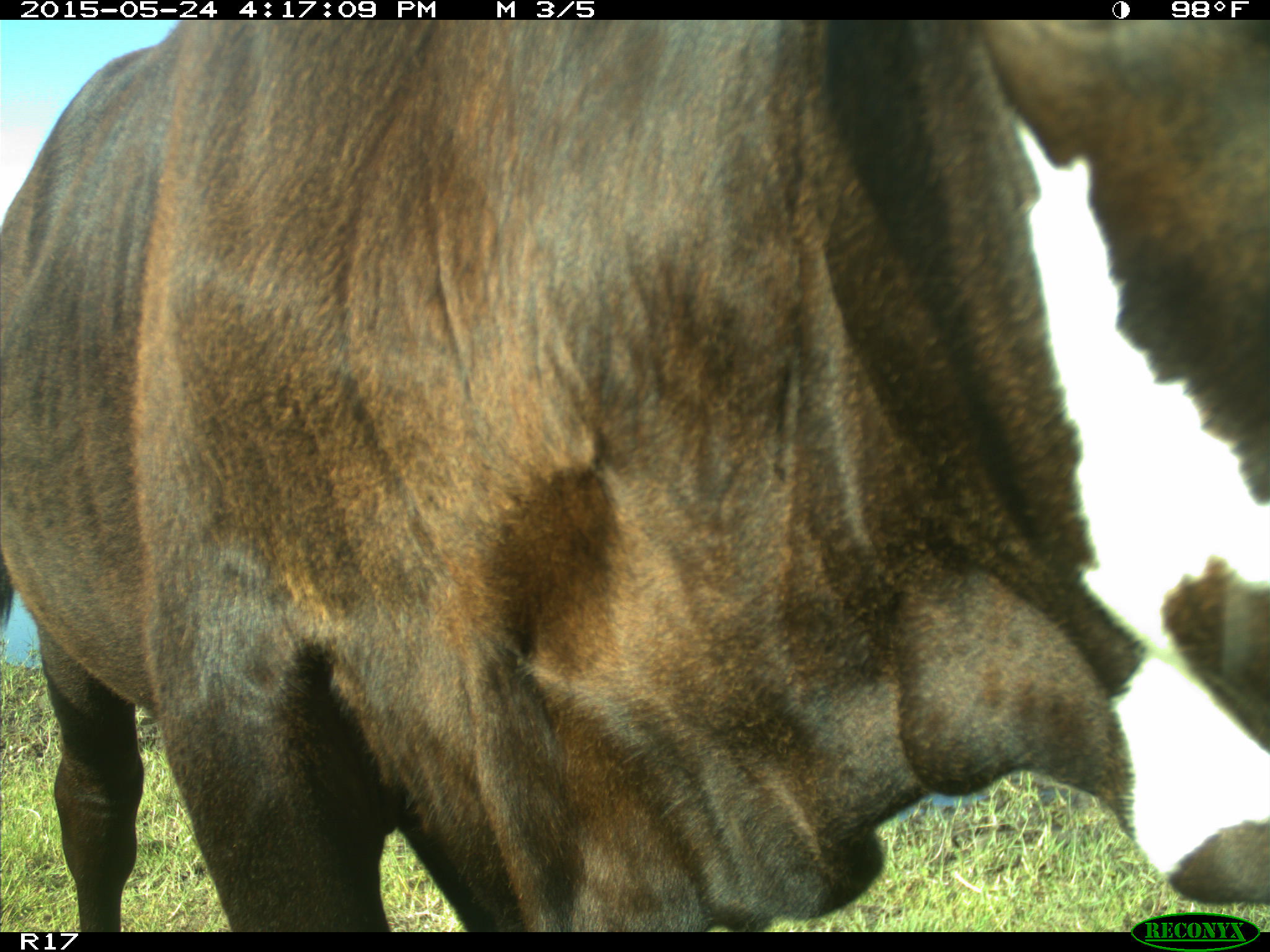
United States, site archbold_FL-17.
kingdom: Animalia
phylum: Chordata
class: Mammalia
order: Artiodactyla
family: Bovidae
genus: Bos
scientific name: Bos taurus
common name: domestic cow